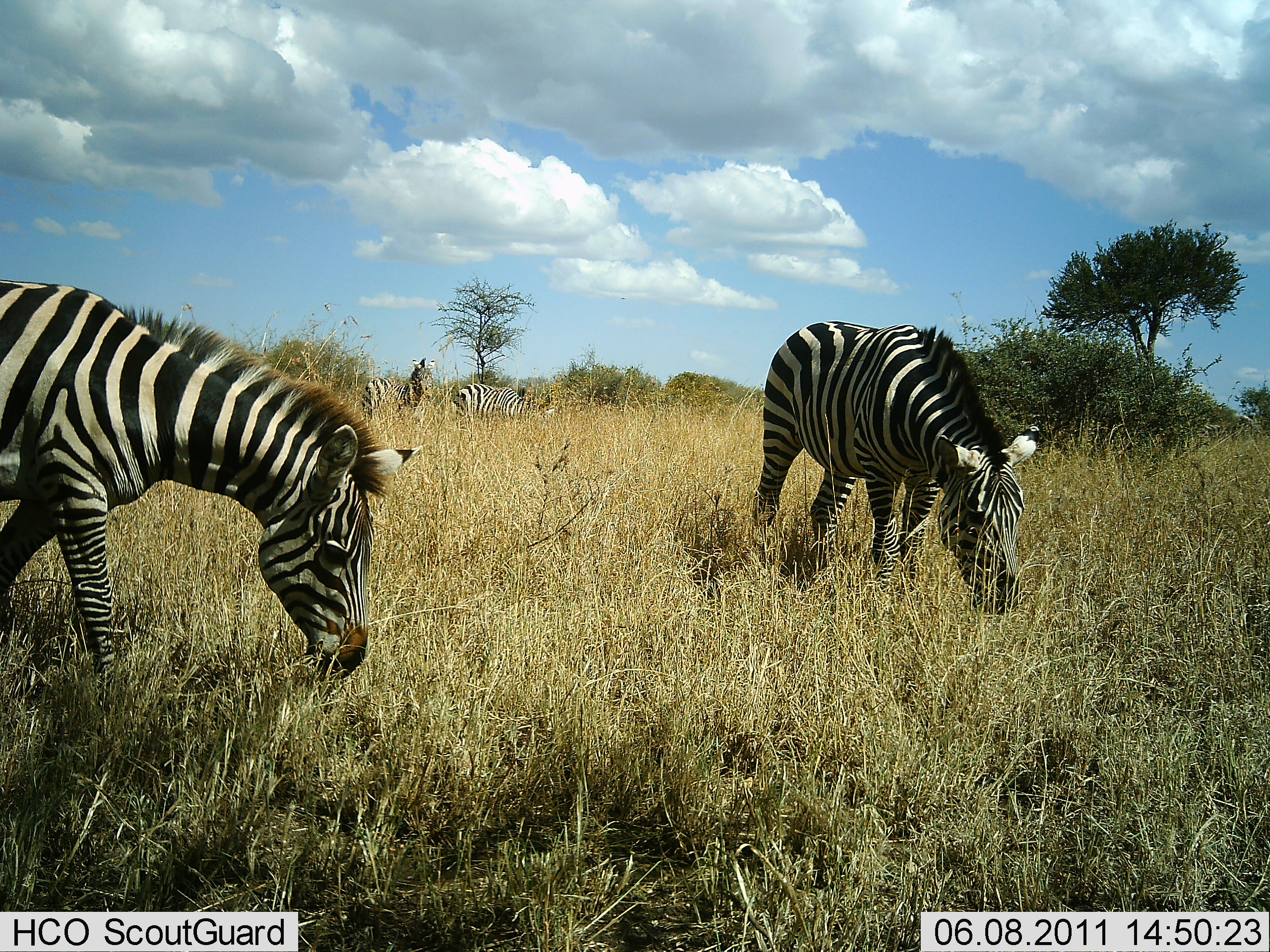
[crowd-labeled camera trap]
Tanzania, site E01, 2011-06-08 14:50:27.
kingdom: Animalia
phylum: Chordata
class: Mammalia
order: Perissodactyla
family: Equidae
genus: Equus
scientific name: Equus quagga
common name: plains zebra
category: zebra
Zebra (plains zebra) (Equus quagga), count 4. Behavior (volunteer vote fractions): standing 36%, resting 0%, moving 9%, interacting 0%. Young present (vote fraction): 0%. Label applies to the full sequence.